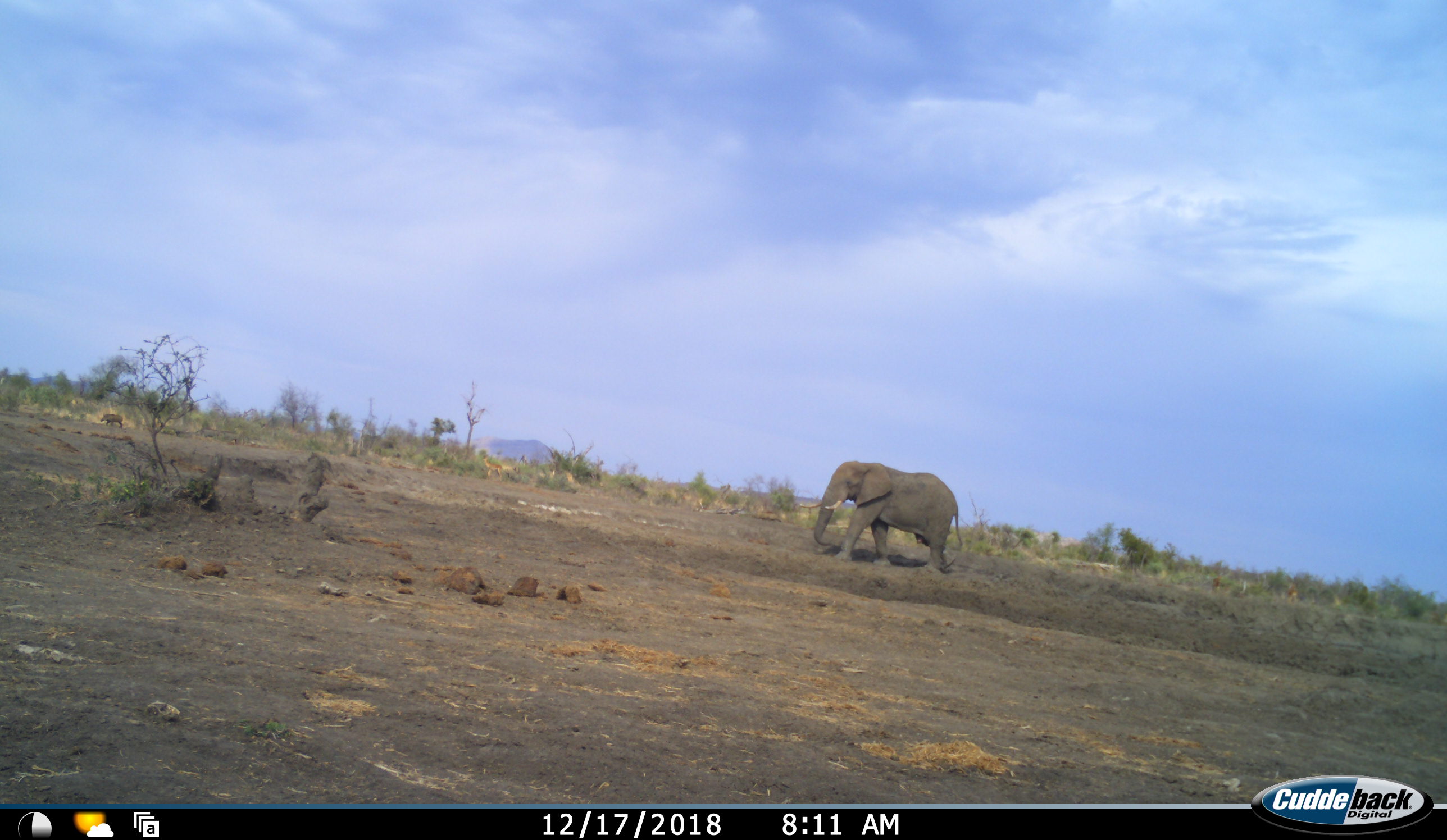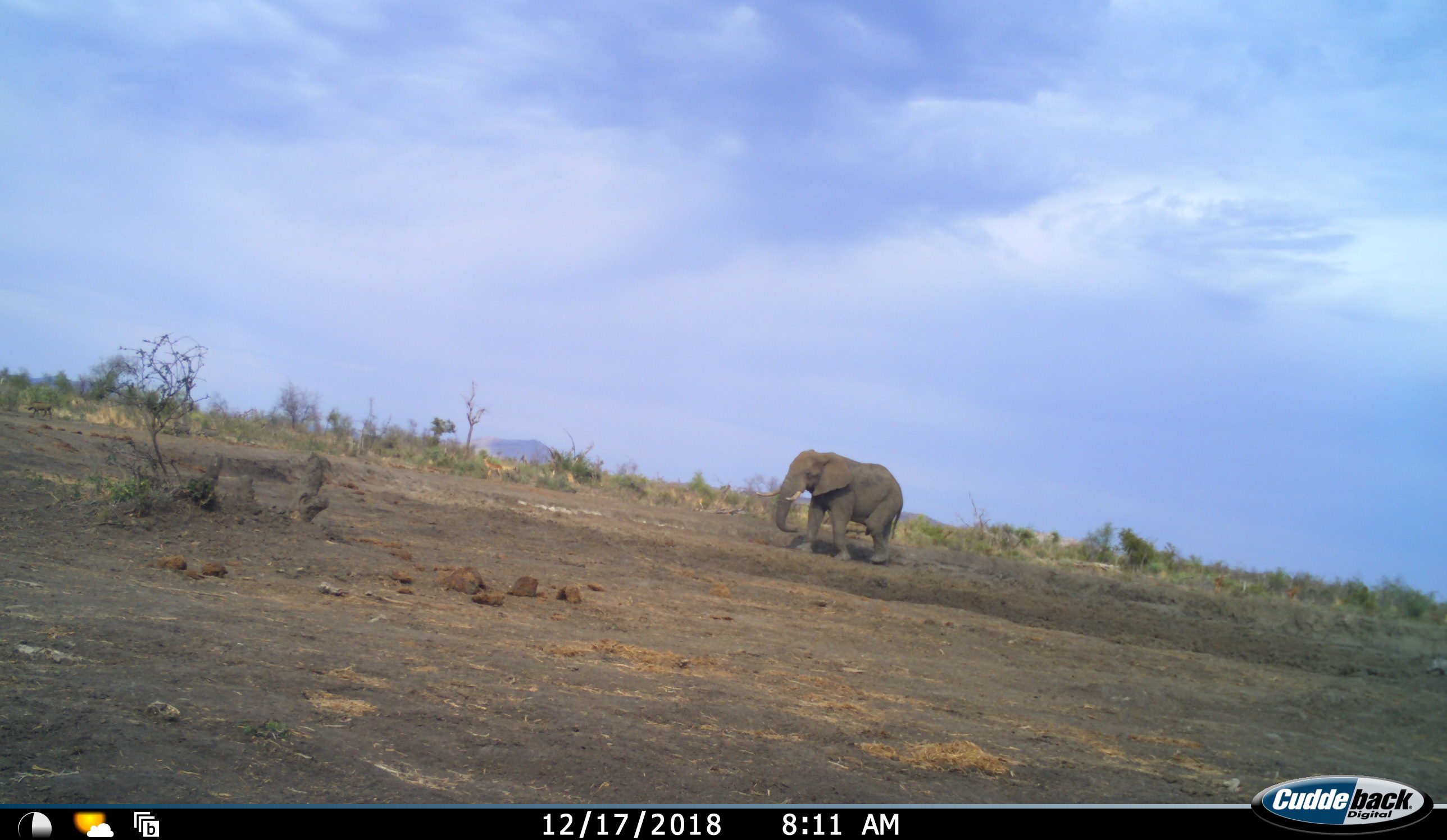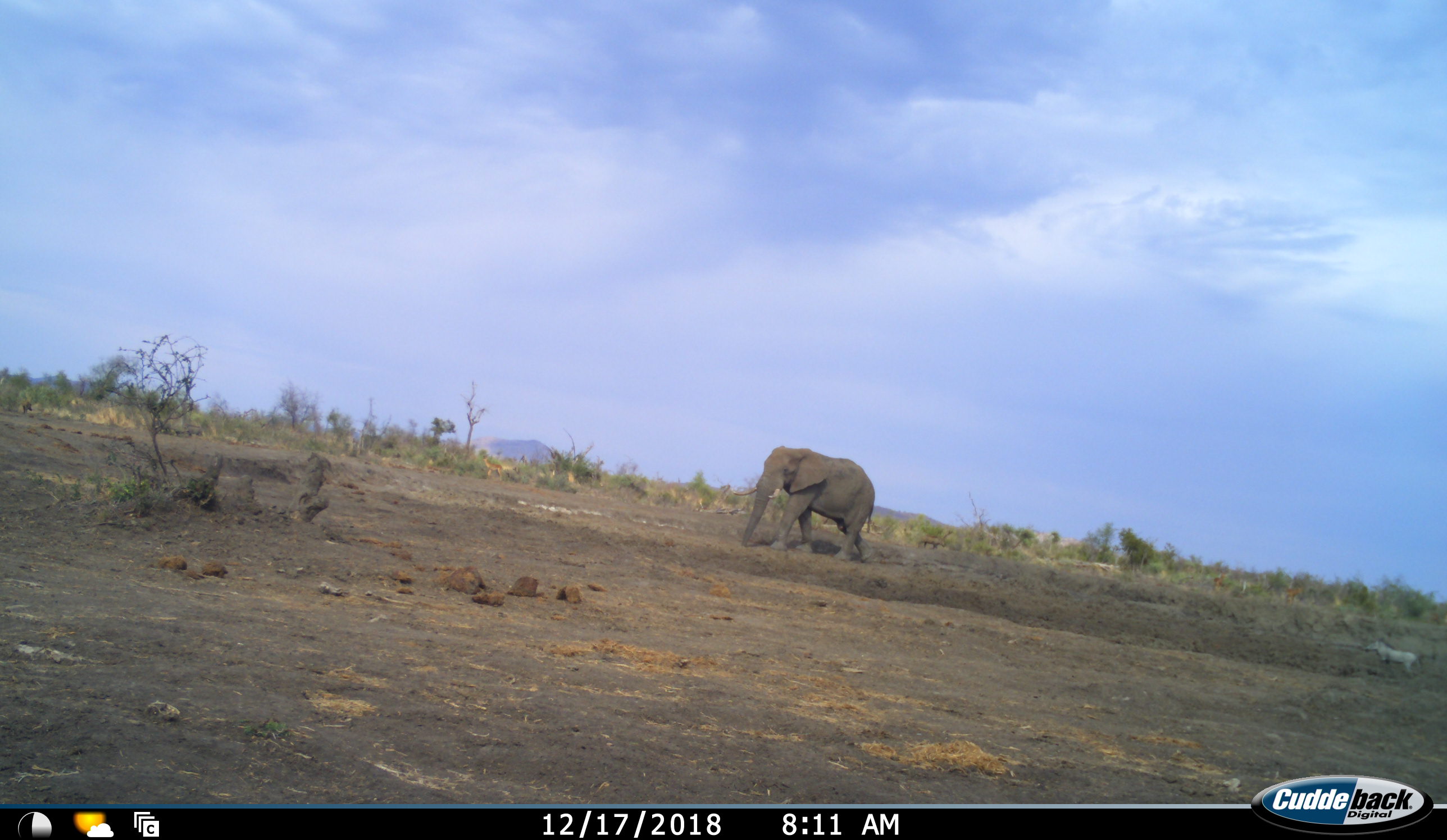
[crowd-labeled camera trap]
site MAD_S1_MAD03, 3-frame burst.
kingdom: Animalia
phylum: Chordata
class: Mammalia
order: Proboscidea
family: Elephantidae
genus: Loxodonta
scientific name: Loxodonta africana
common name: african bush elephant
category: elephant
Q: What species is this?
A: Elephant (african bush elephant) (Loxodonta africana).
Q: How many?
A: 1.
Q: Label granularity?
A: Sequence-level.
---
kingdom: Animalia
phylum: Chordata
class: Mammalia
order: Artiodactyla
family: Suidae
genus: Phacochoerus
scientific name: Phacochoerus africanus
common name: warthog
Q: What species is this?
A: Warthog (Phacochoerus africanus).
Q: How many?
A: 4.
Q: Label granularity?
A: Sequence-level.